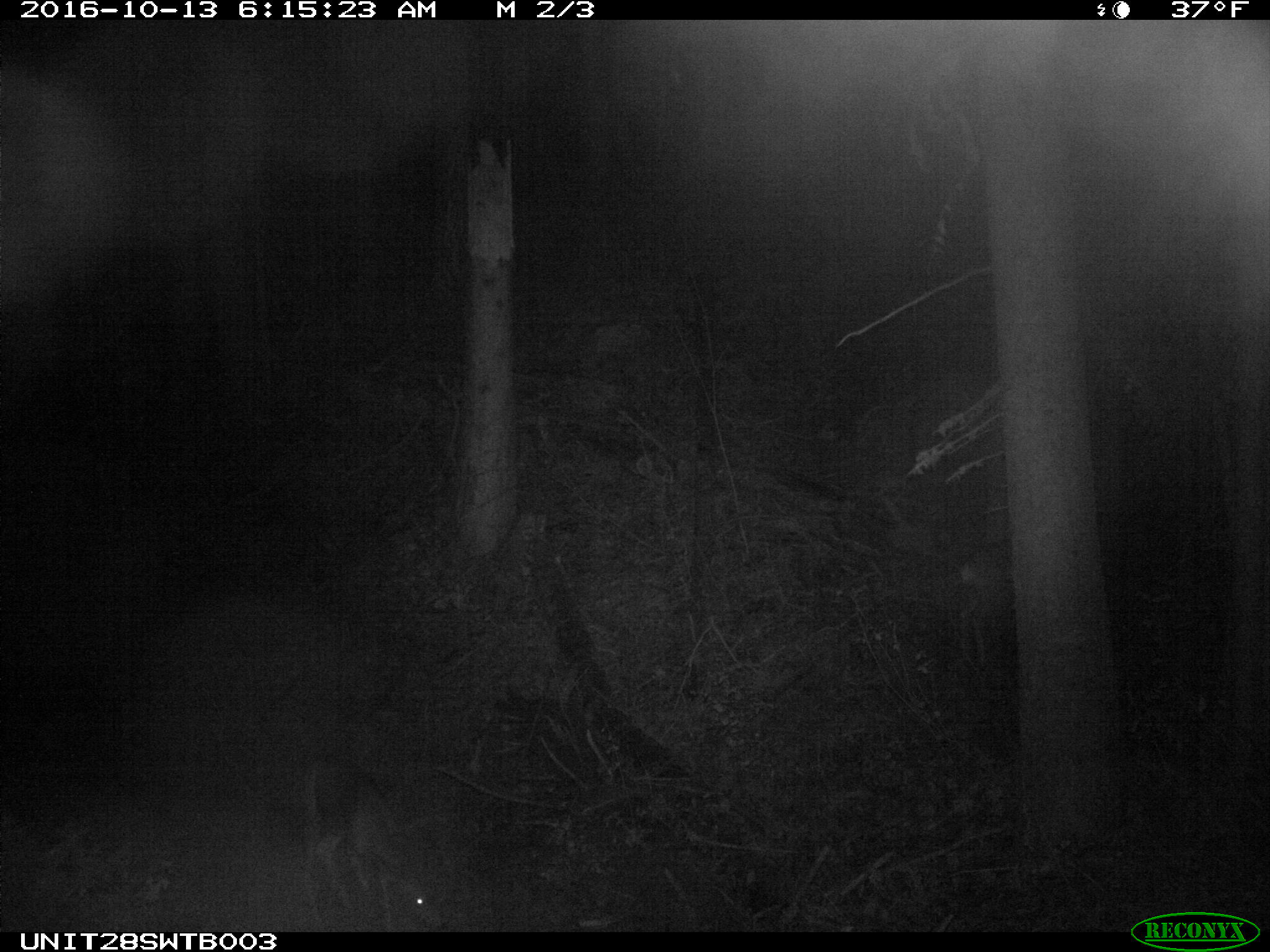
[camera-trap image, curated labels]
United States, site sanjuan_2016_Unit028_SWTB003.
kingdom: Animalia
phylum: Chordata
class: Mammalia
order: Artiodactyla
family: Cervidae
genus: Odocoileus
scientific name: Odocoileus hemionus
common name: mule deer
Odocoileus hemionus (mule deer).